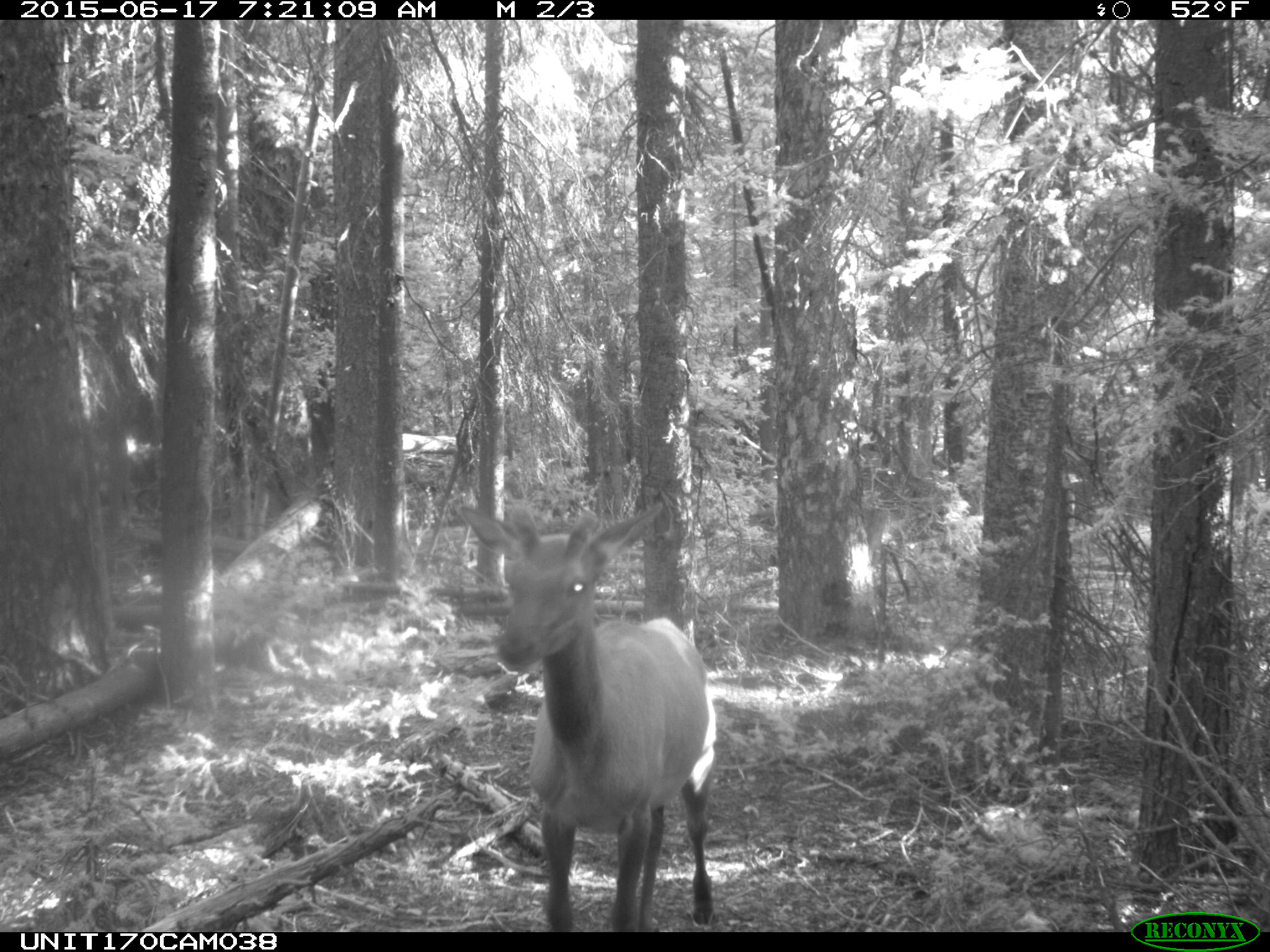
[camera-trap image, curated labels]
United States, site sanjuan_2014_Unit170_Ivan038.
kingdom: Animalia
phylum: Chordata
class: Mammalia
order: Artiodactyla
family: Cervidae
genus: Cervus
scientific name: Cervus elaphus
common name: red deer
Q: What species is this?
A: Cervus elaphus (red deer).